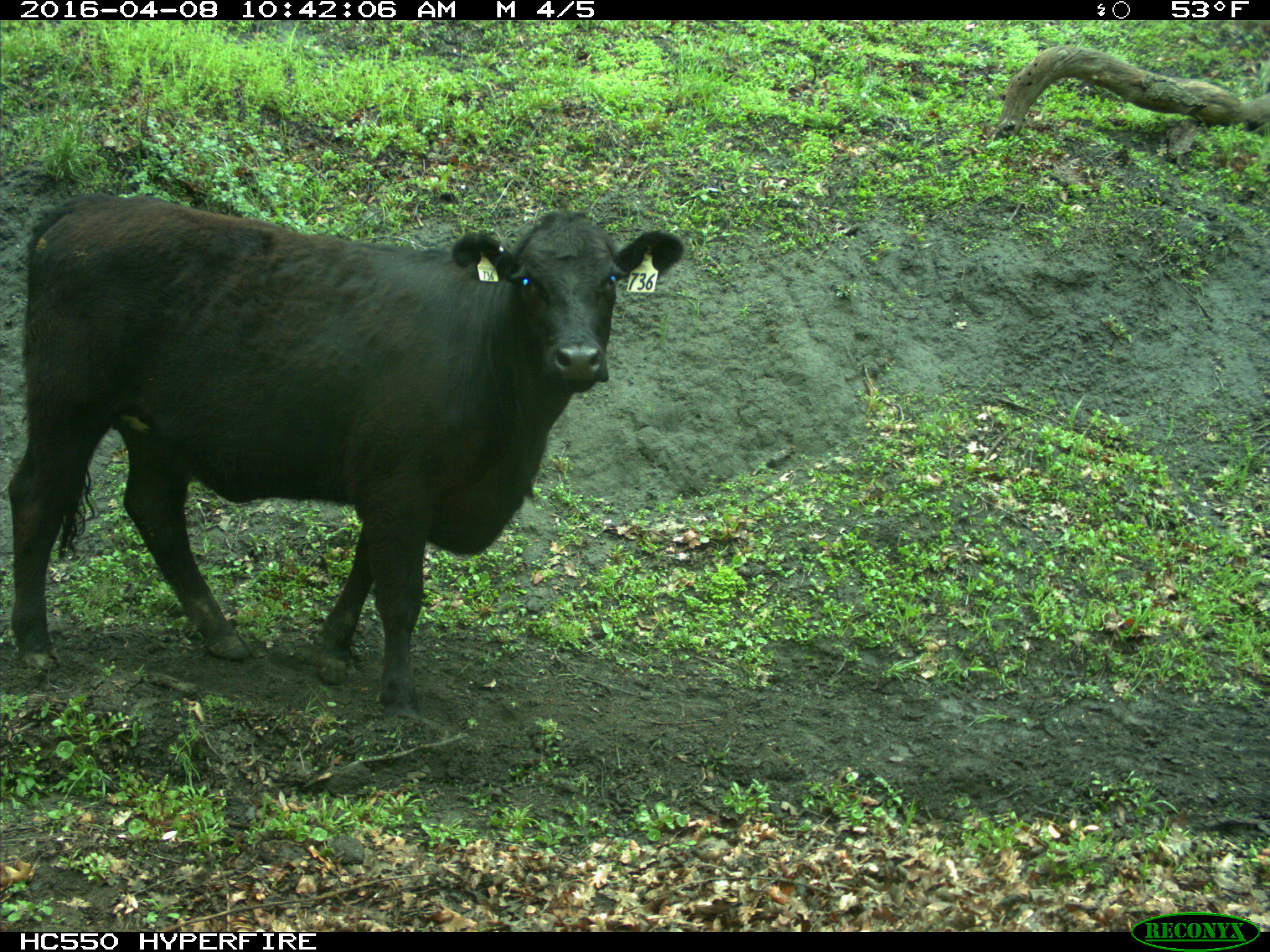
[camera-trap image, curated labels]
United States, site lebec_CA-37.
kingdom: Animalia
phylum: Chordata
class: Mammalia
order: Artiodactyla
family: Bovidae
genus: Bos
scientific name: Bos taurus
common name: domestic cow